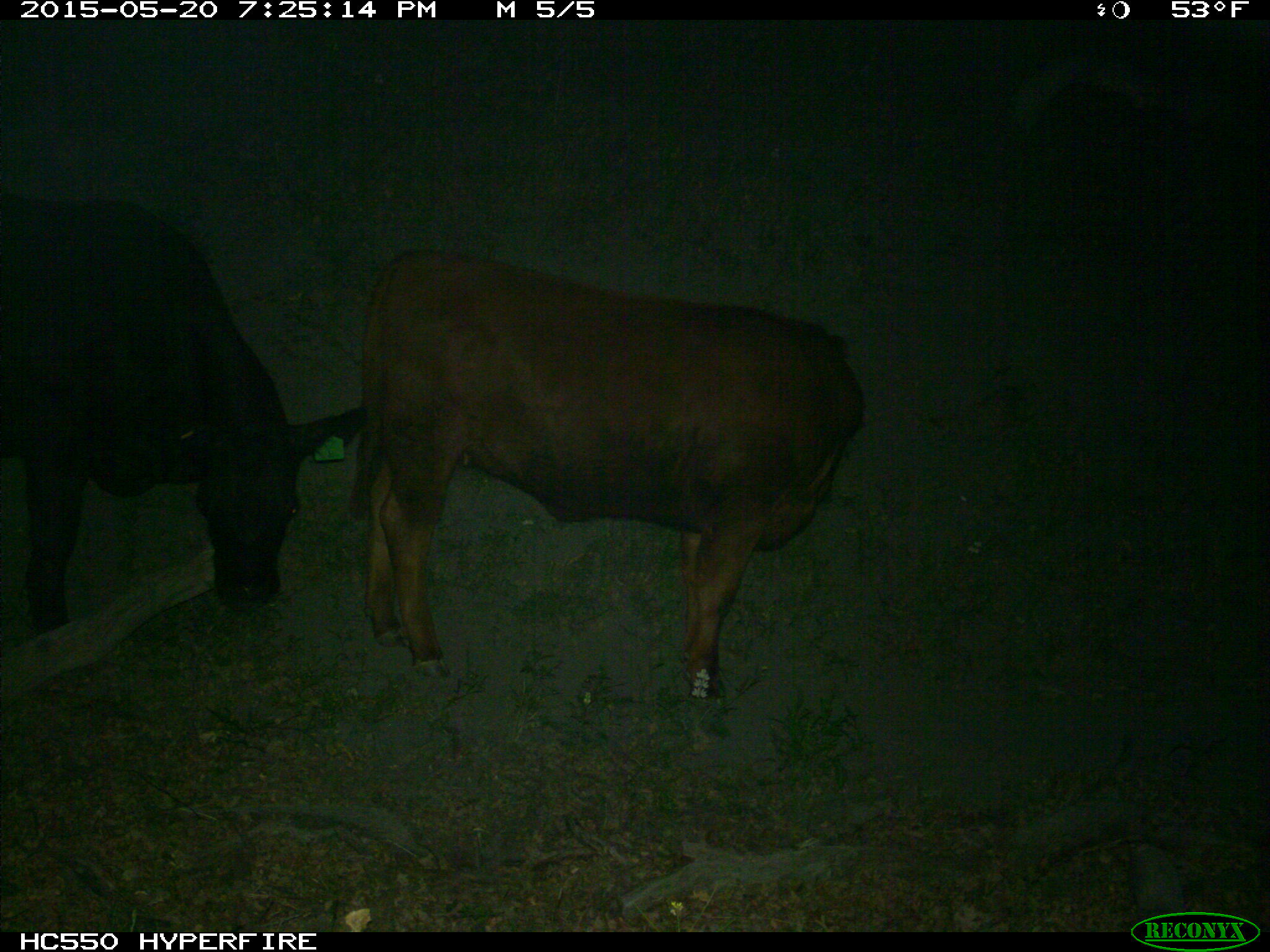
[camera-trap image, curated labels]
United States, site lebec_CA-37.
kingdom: Animalia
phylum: Chordata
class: Mammalia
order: Artiodactyla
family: Bovidae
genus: Bos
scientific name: Bos taurus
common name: domestic cow